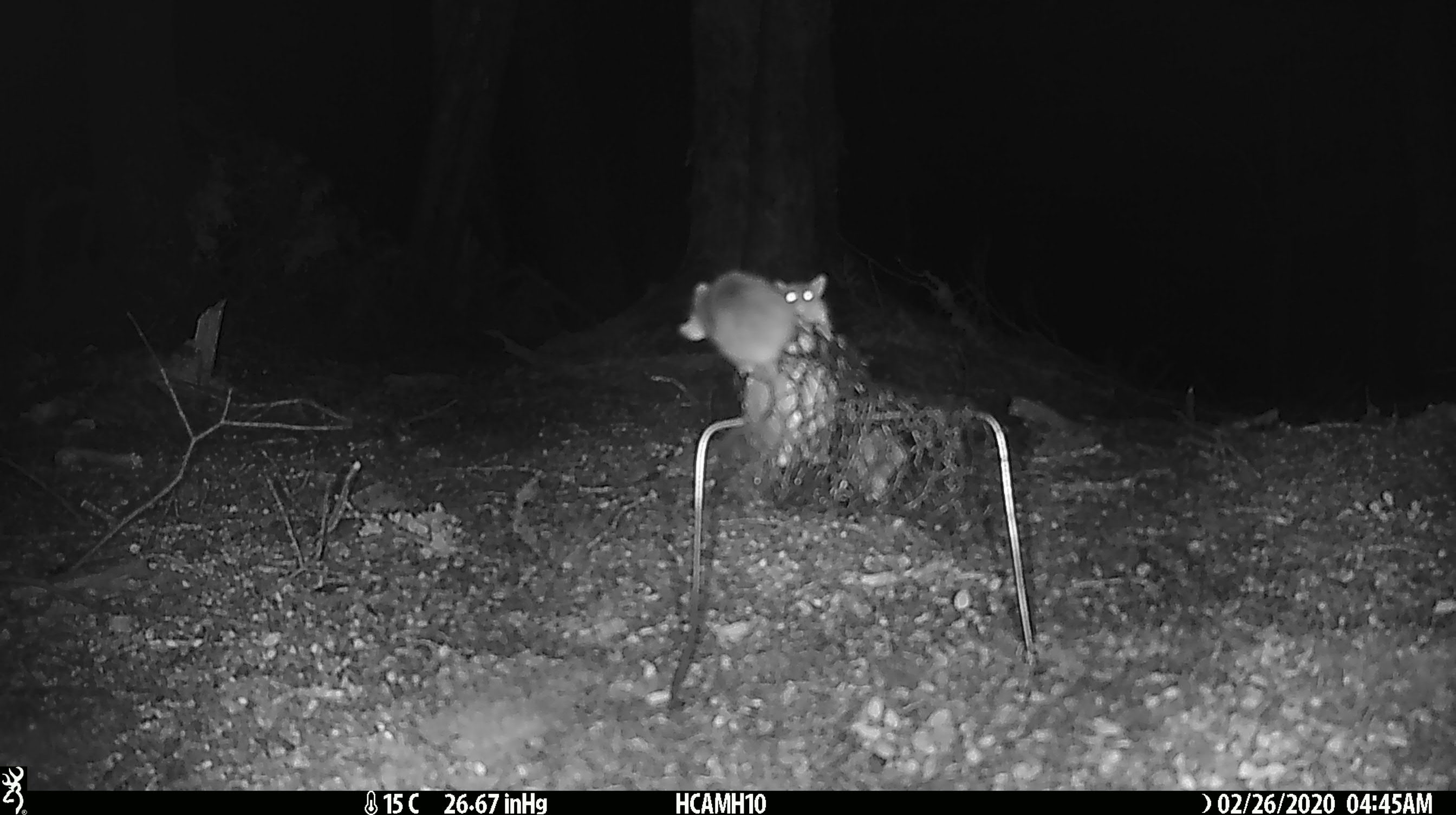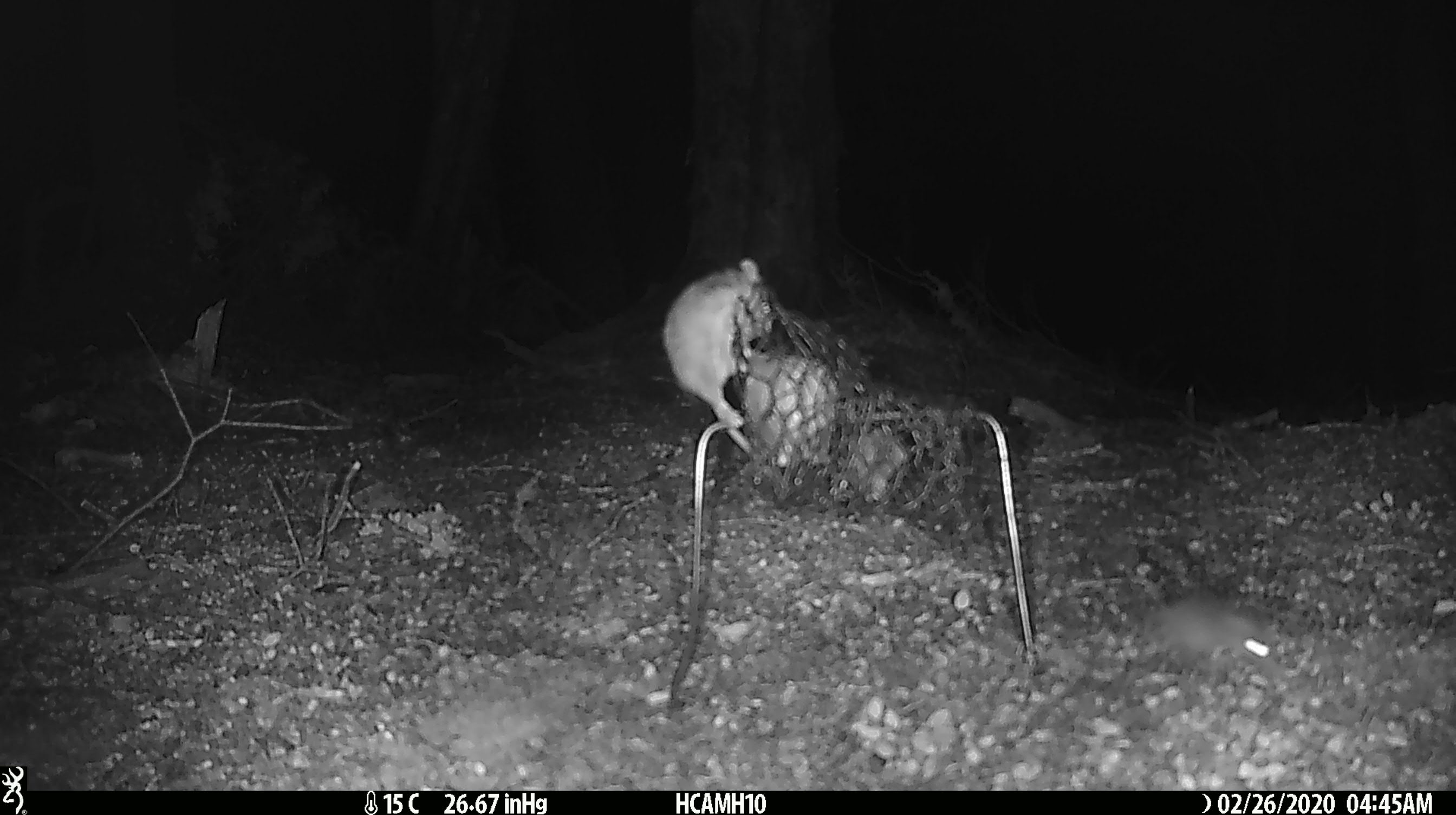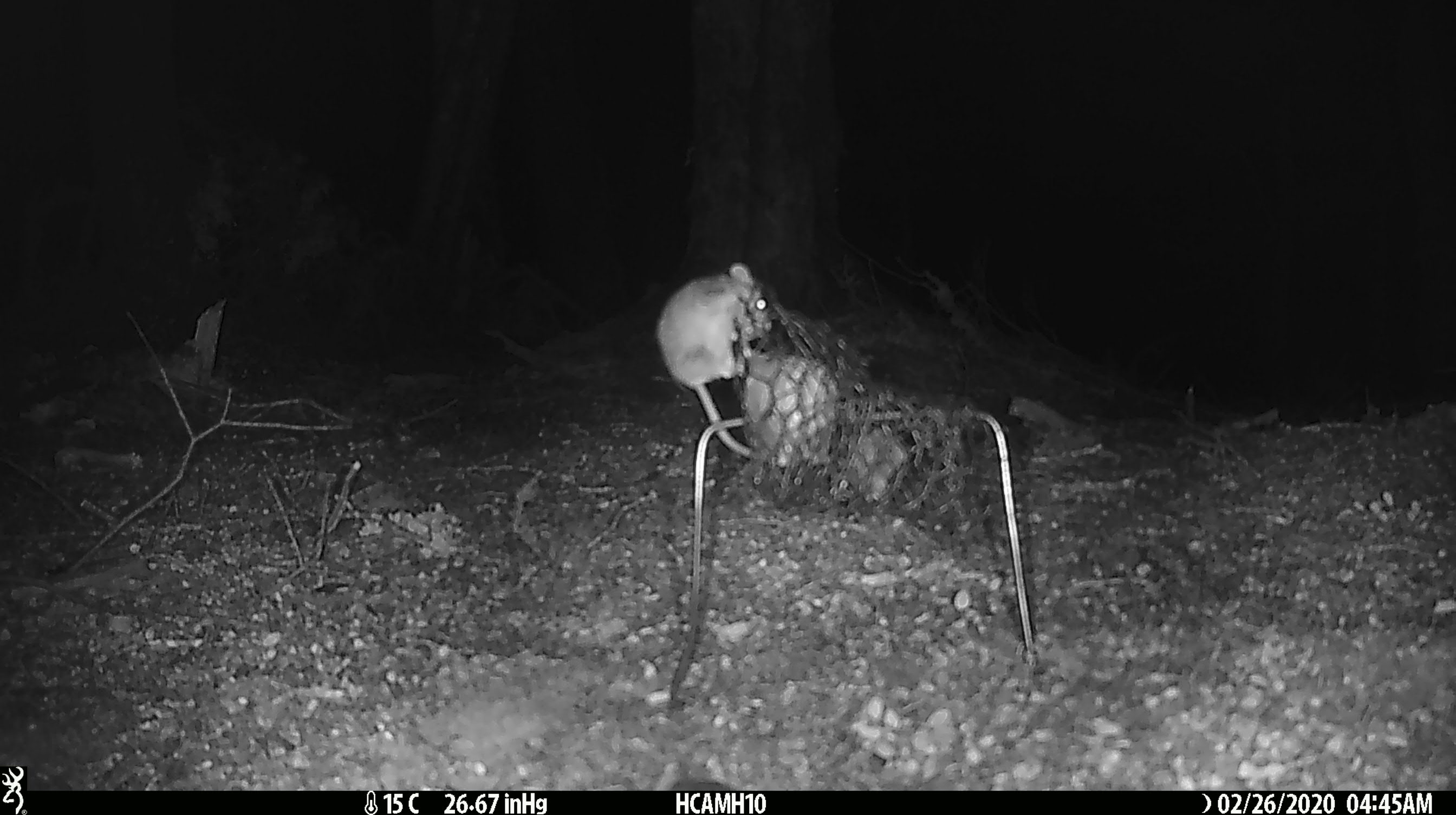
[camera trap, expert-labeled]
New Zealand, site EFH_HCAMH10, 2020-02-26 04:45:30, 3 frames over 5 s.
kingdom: Animalia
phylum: Chordata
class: Mammalia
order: Rodentia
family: Muridae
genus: Mus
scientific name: Mus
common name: mouse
Mouse (Mus).